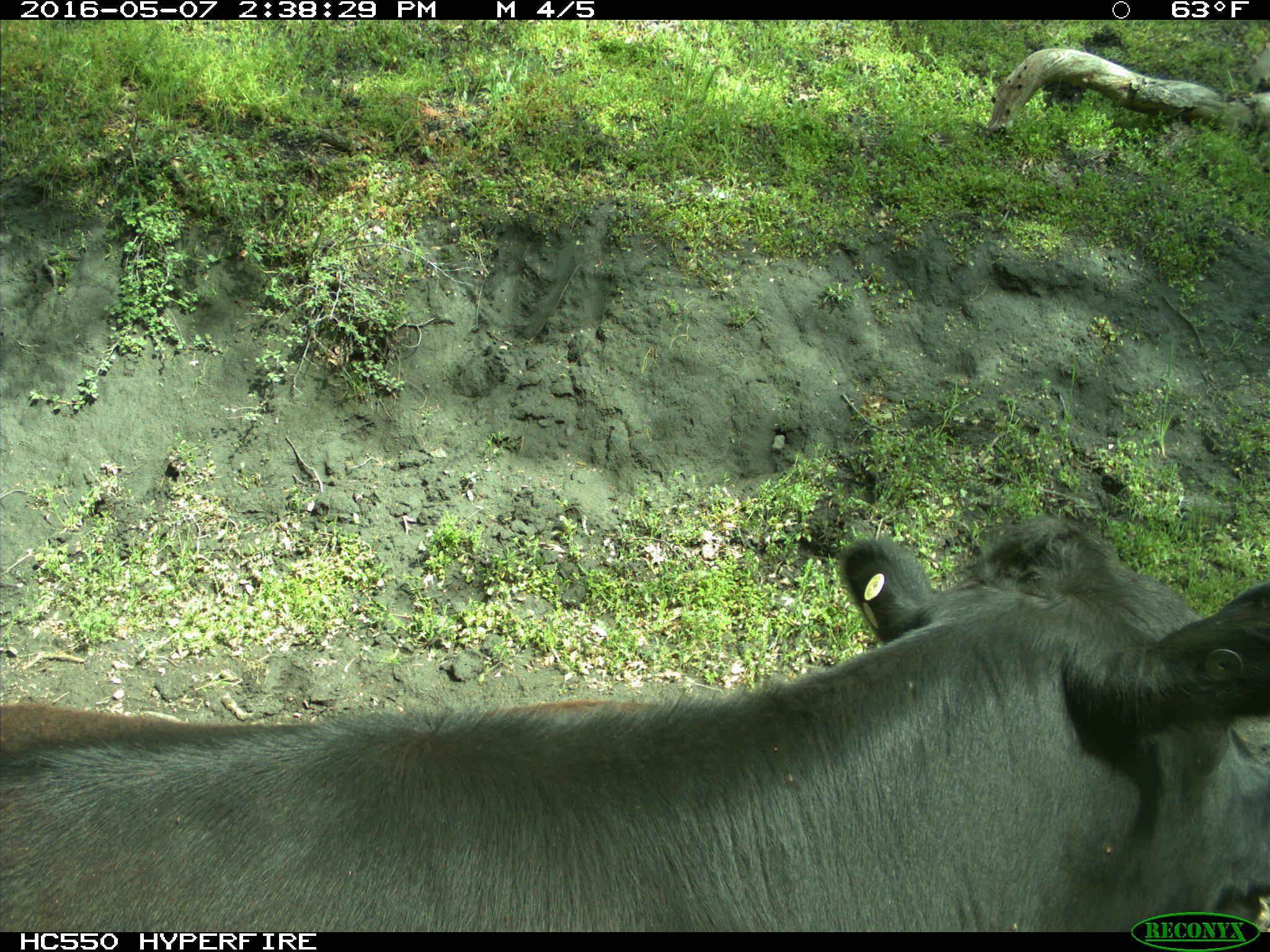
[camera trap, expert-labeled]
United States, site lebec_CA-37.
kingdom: Animalia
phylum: Chordata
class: Mammalia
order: Artiodactyla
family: Bovidae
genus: Bos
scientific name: Bos taurus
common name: domestic cow